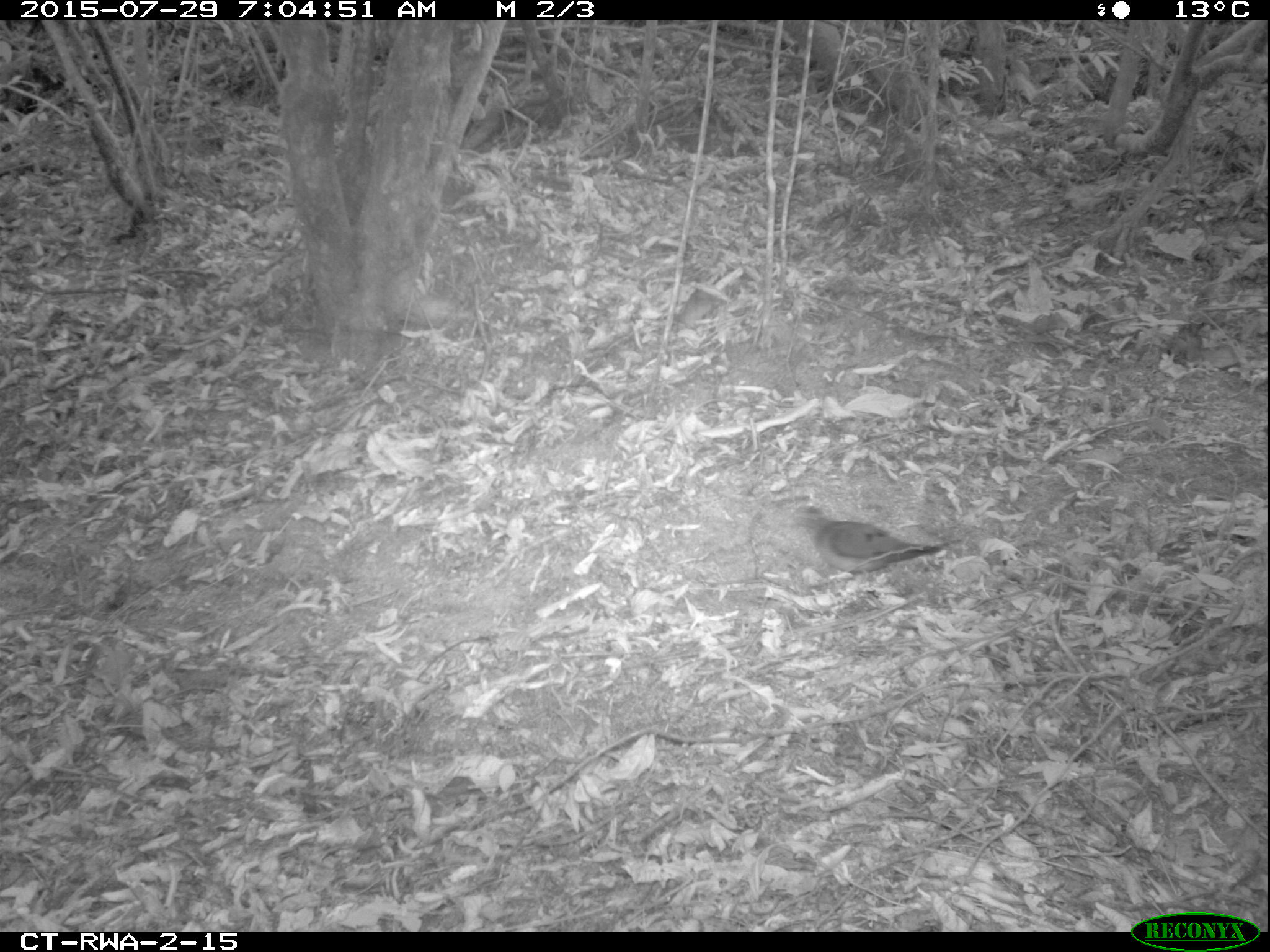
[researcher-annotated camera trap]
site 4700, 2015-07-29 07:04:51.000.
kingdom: Animalia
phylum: Chordata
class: Aves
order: Columbiformes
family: Columbidae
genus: Turtur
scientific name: Turtur tympanistria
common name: tambourine dove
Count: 1.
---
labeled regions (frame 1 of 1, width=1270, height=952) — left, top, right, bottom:
turtur tympanistria: 789, 504, 960, 591